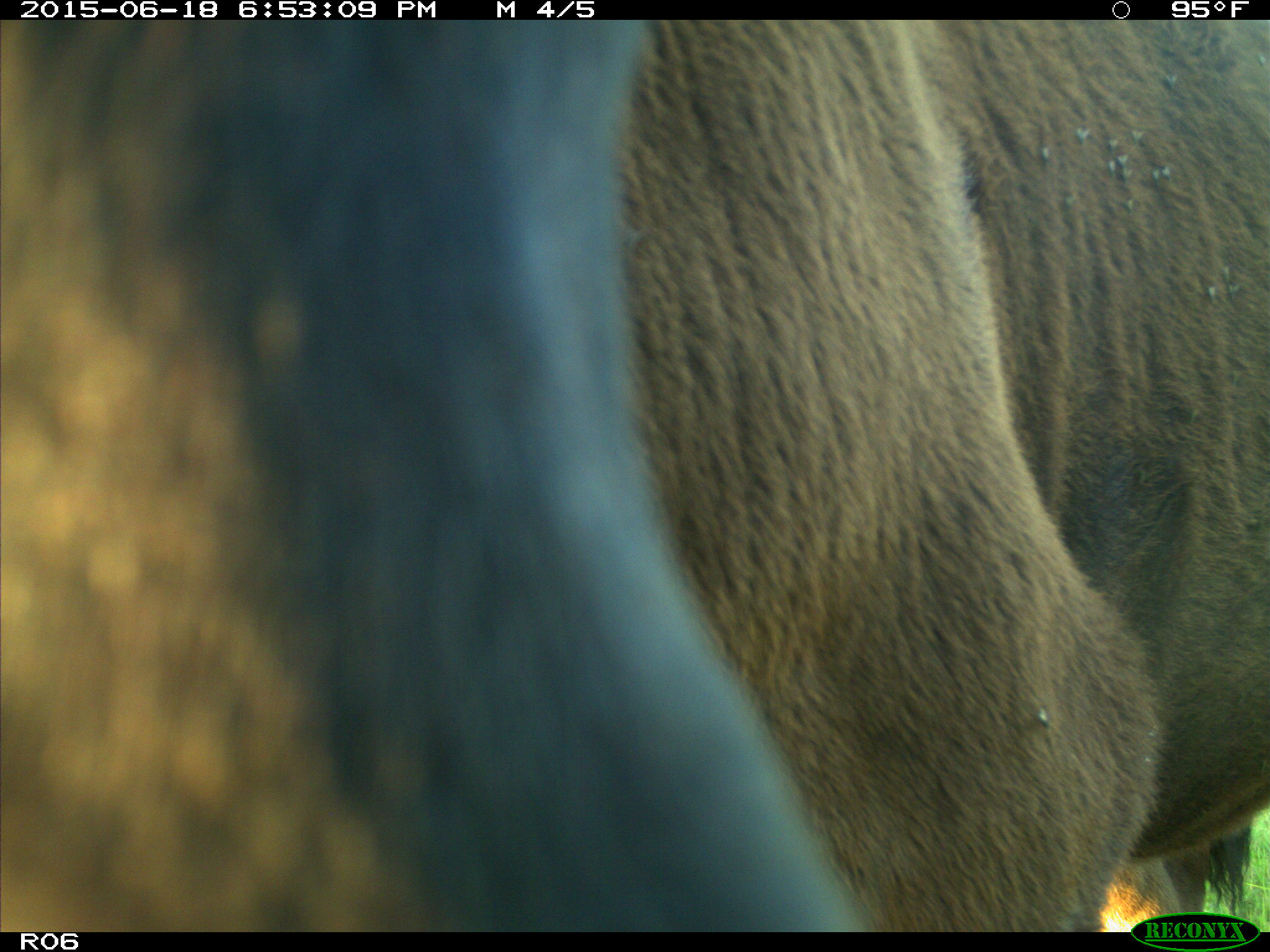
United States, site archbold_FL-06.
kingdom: Animalia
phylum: Chordata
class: Mammalia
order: Artiodactyla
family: Bovidae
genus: Bos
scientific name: Bos taurus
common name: domestic cow